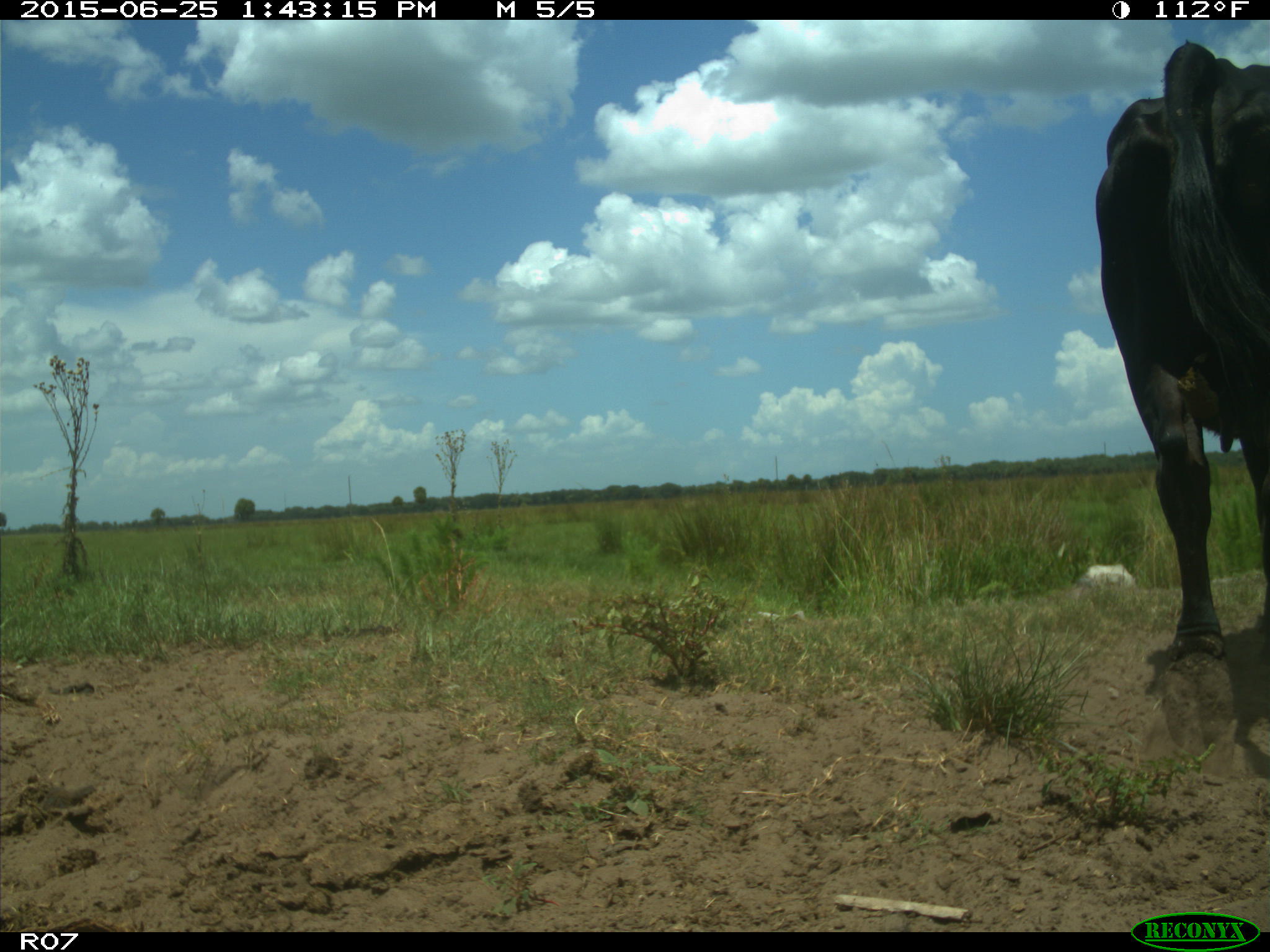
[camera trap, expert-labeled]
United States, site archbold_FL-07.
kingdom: Animalia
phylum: Chordata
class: Mammalia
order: Artiodactyla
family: Bovidae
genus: Bos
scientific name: Bos taurus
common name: domestic cow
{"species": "Bos taurus (domestic cow)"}